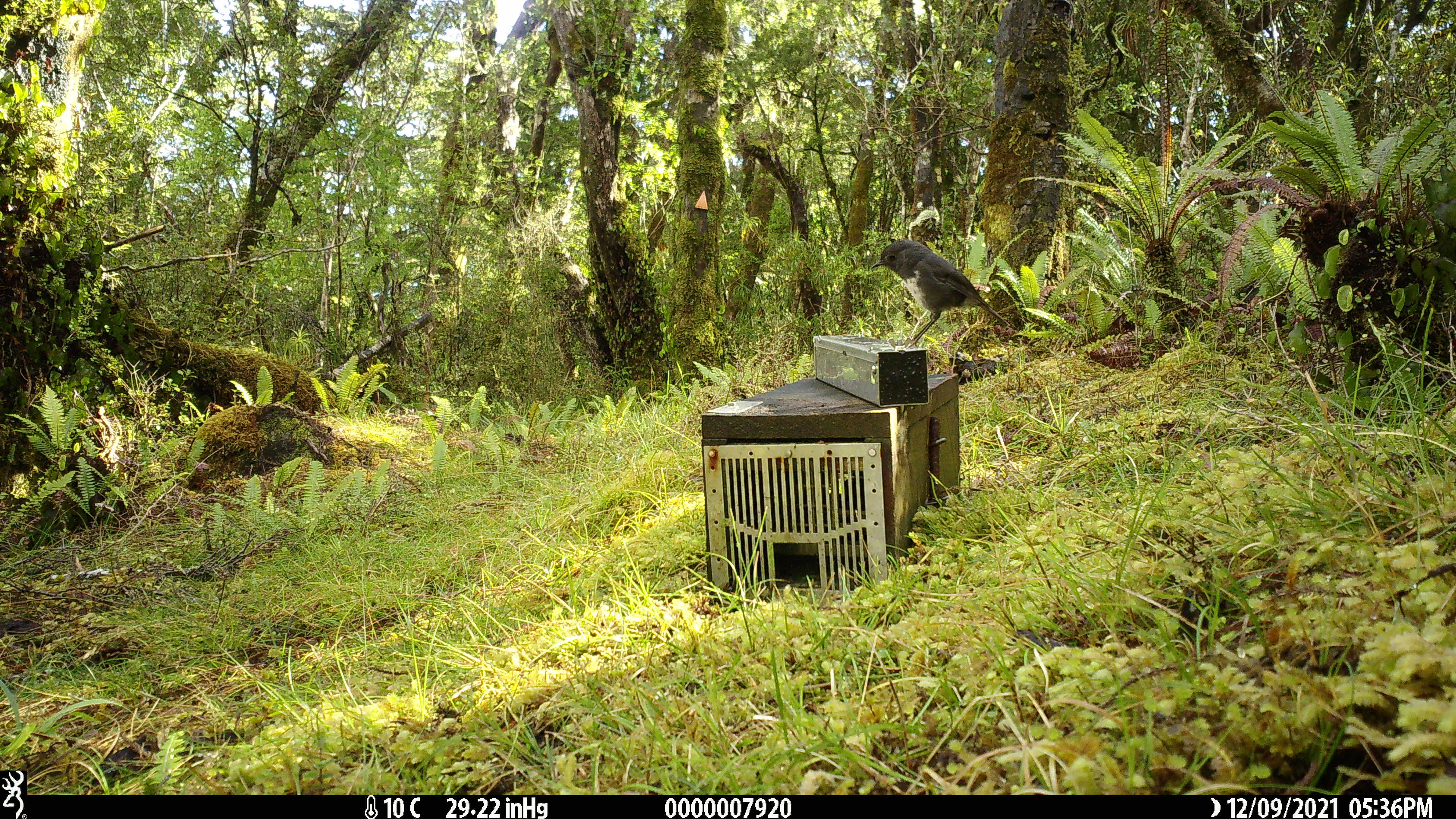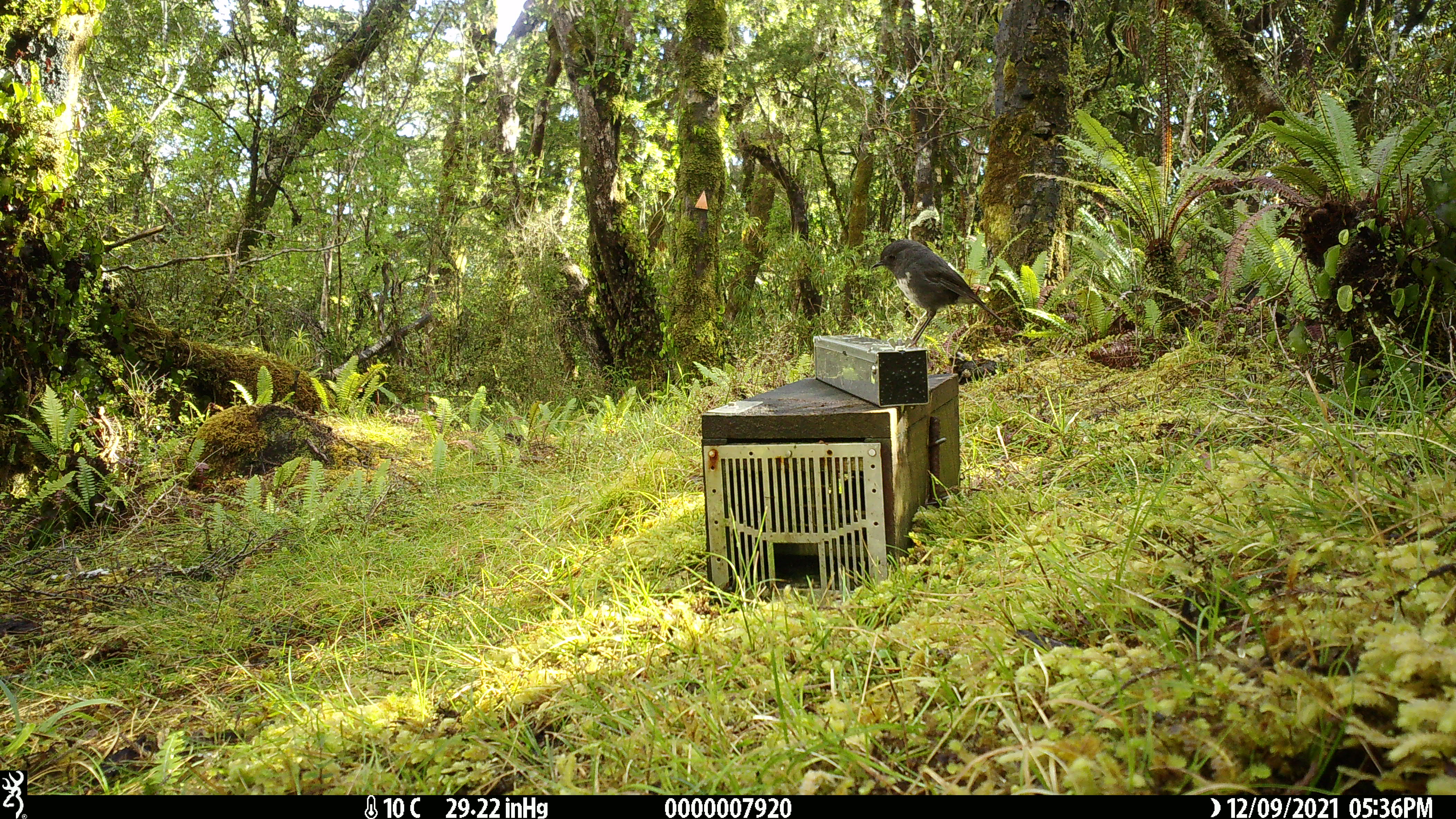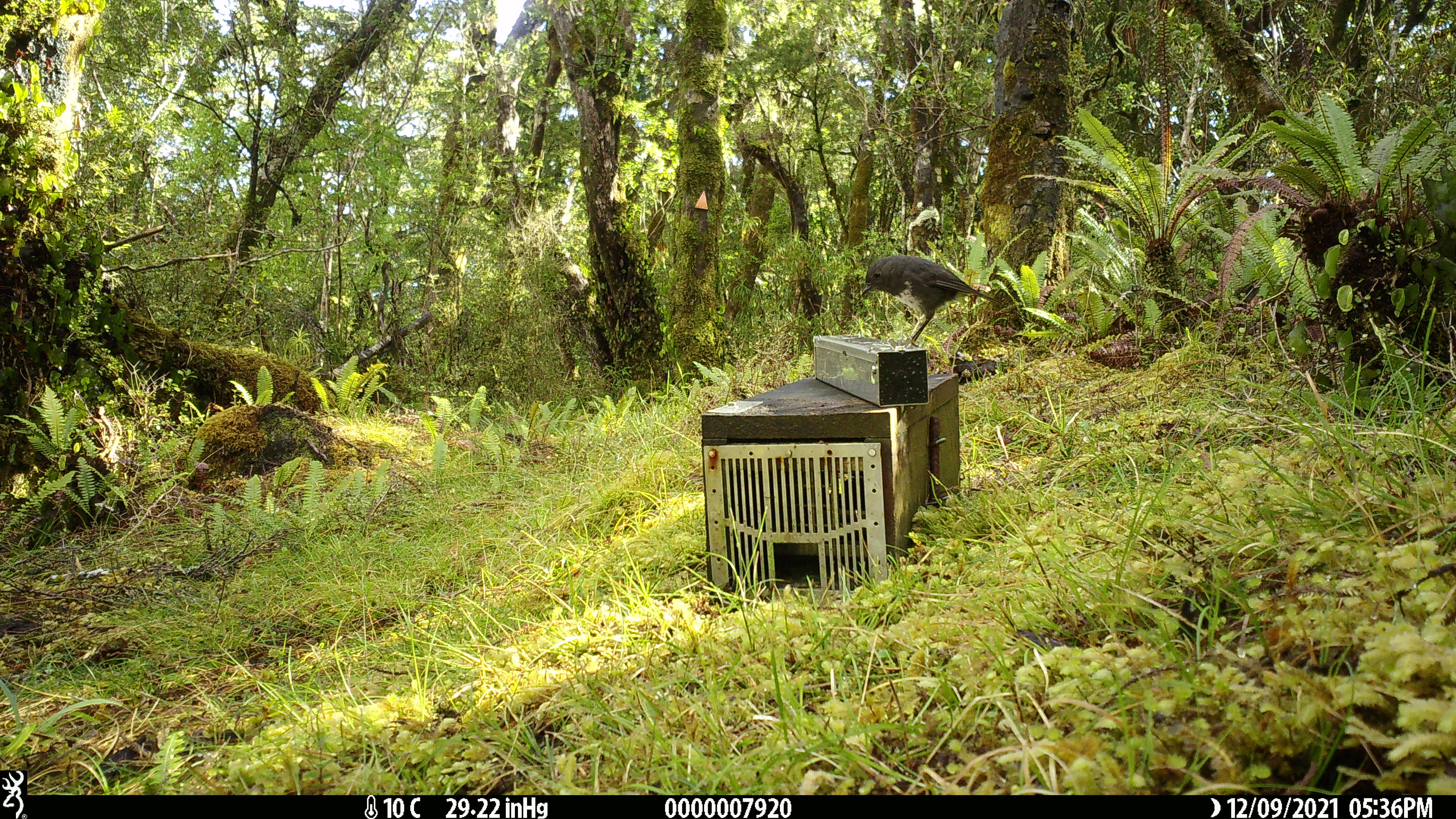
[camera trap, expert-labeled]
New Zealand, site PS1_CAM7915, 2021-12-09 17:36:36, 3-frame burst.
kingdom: Animalia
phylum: Chordata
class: Aves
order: Passeriformes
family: Petroicidae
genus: Petroica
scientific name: Petroica australis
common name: new zealand robin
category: robin